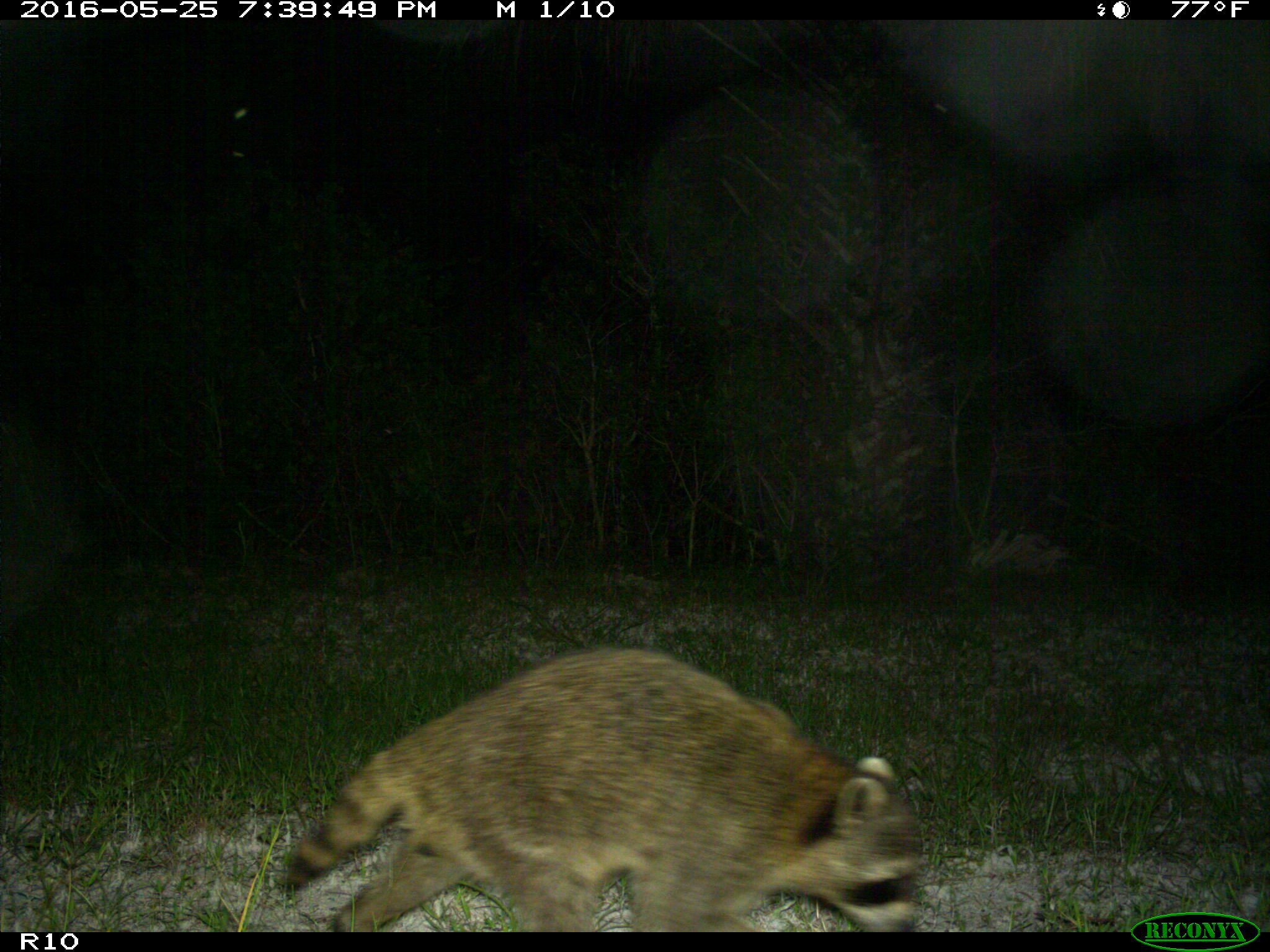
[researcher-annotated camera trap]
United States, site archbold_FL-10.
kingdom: Animalia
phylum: Chordata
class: Mammalia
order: Carnivora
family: Procyonidae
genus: Procyon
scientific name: Procyon lotor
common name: common raccoon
Procyon lotor (common raccoon).